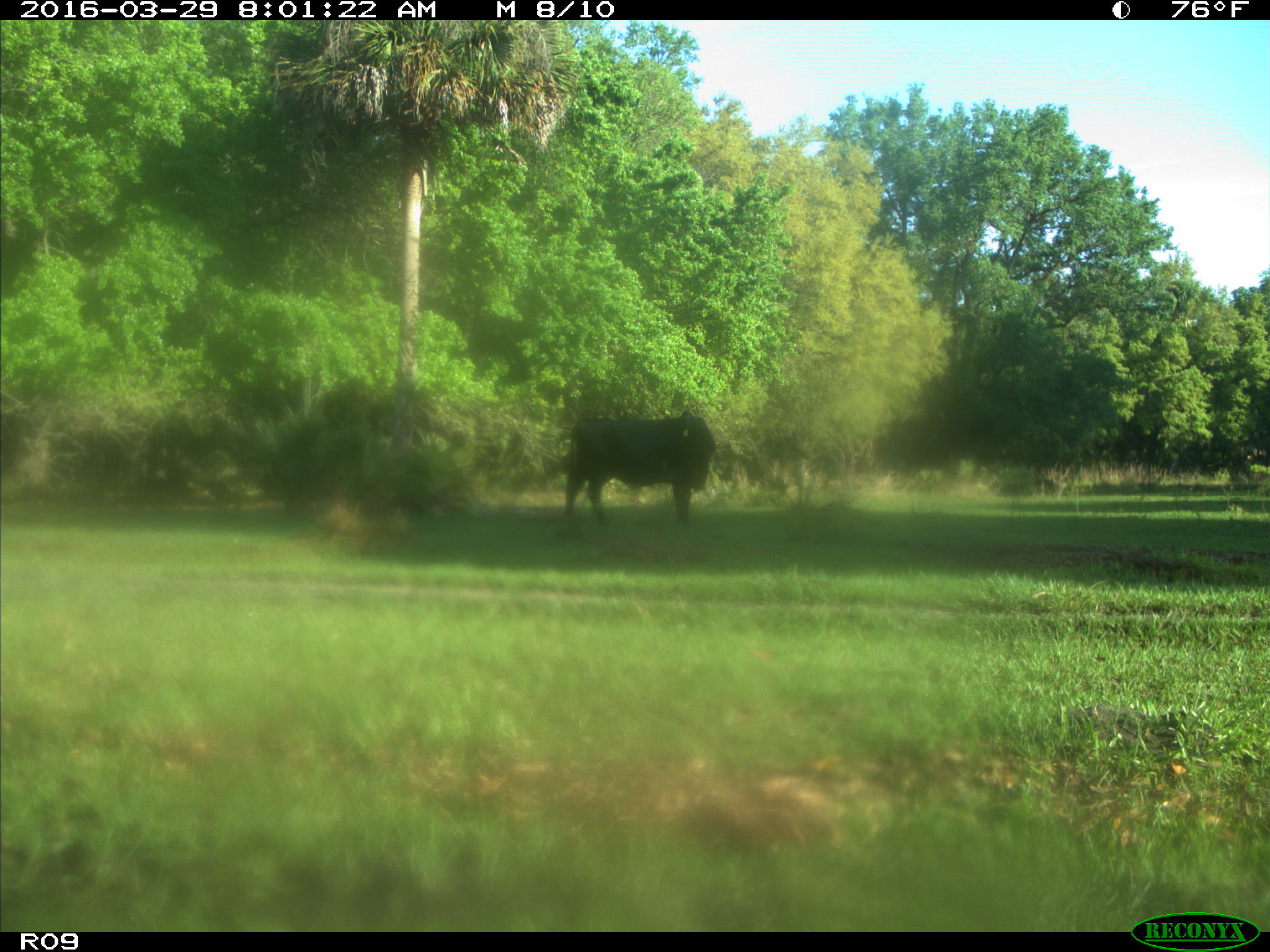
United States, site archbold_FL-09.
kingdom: Animalia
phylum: Chordata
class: Mammalia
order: Artiodactyla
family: Bovidae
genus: Bos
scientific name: Bos taurus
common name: domestic cow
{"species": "Bos taurus (domestic cow)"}